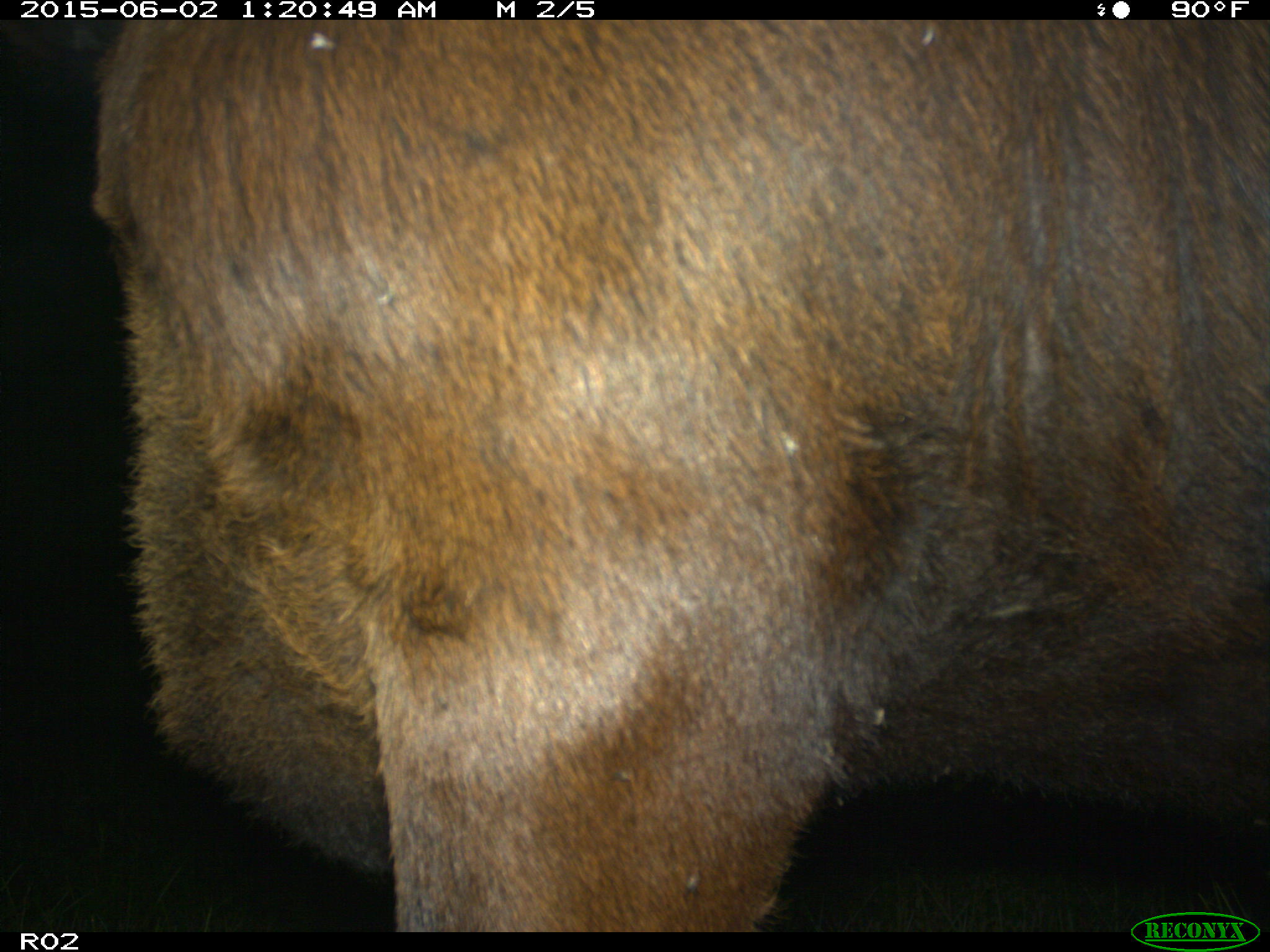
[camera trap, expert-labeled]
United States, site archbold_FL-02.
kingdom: Animalia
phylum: Chordata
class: Mammalia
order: Artiodactyla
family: Bovidae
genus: Bos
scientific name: Bos taurus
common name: domestic cow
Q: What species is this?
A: Bos taurus (domestic cow).